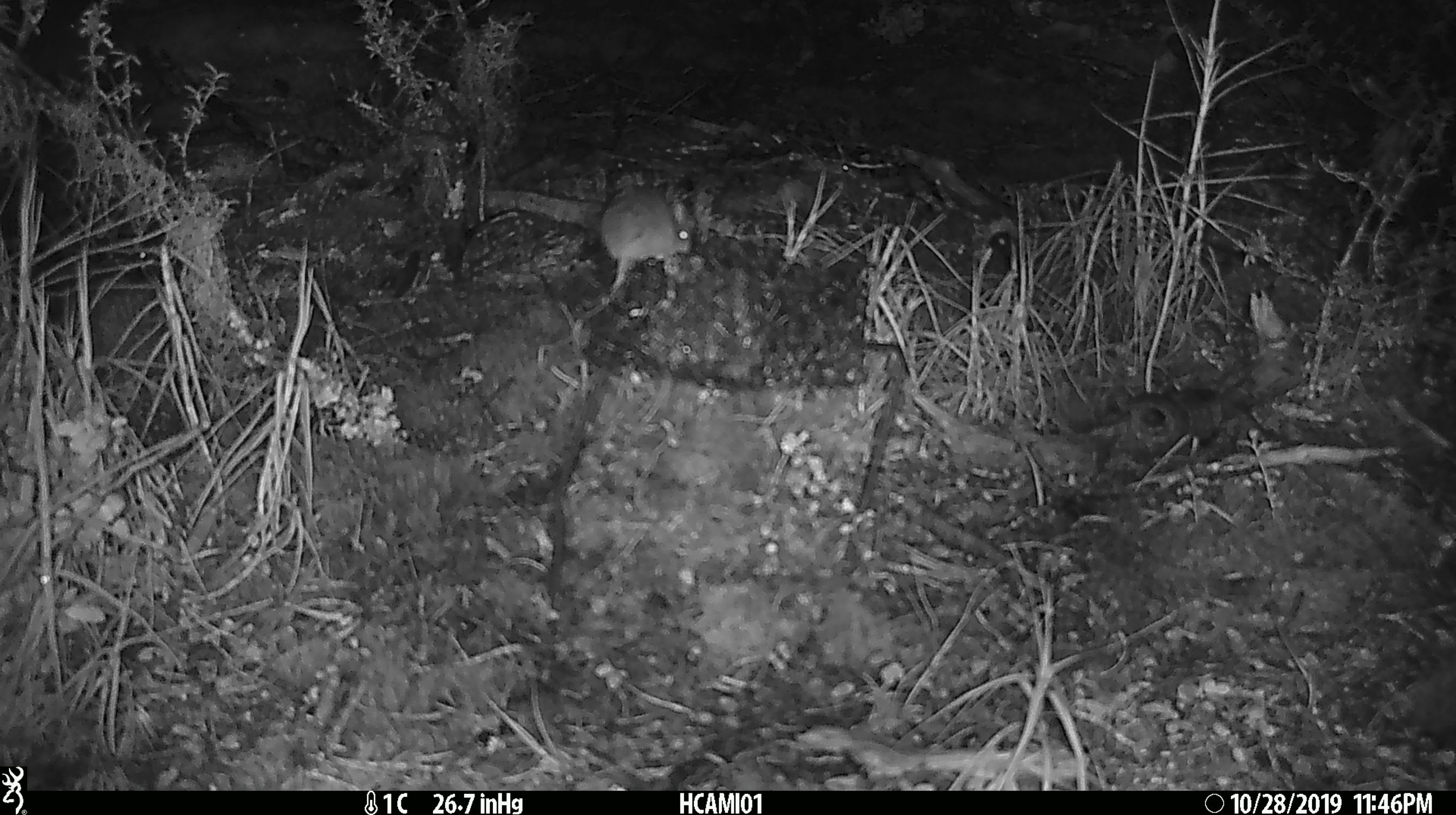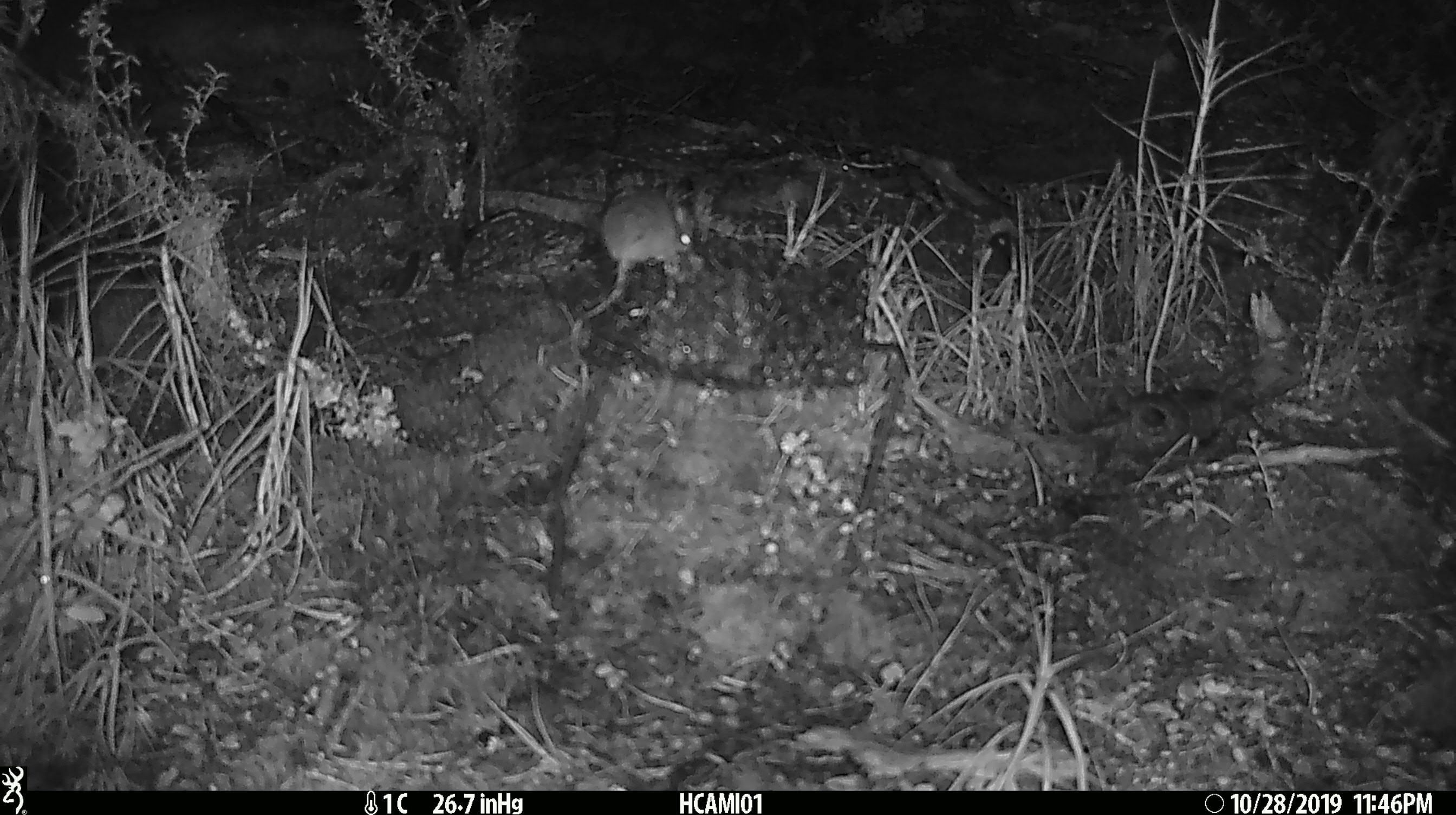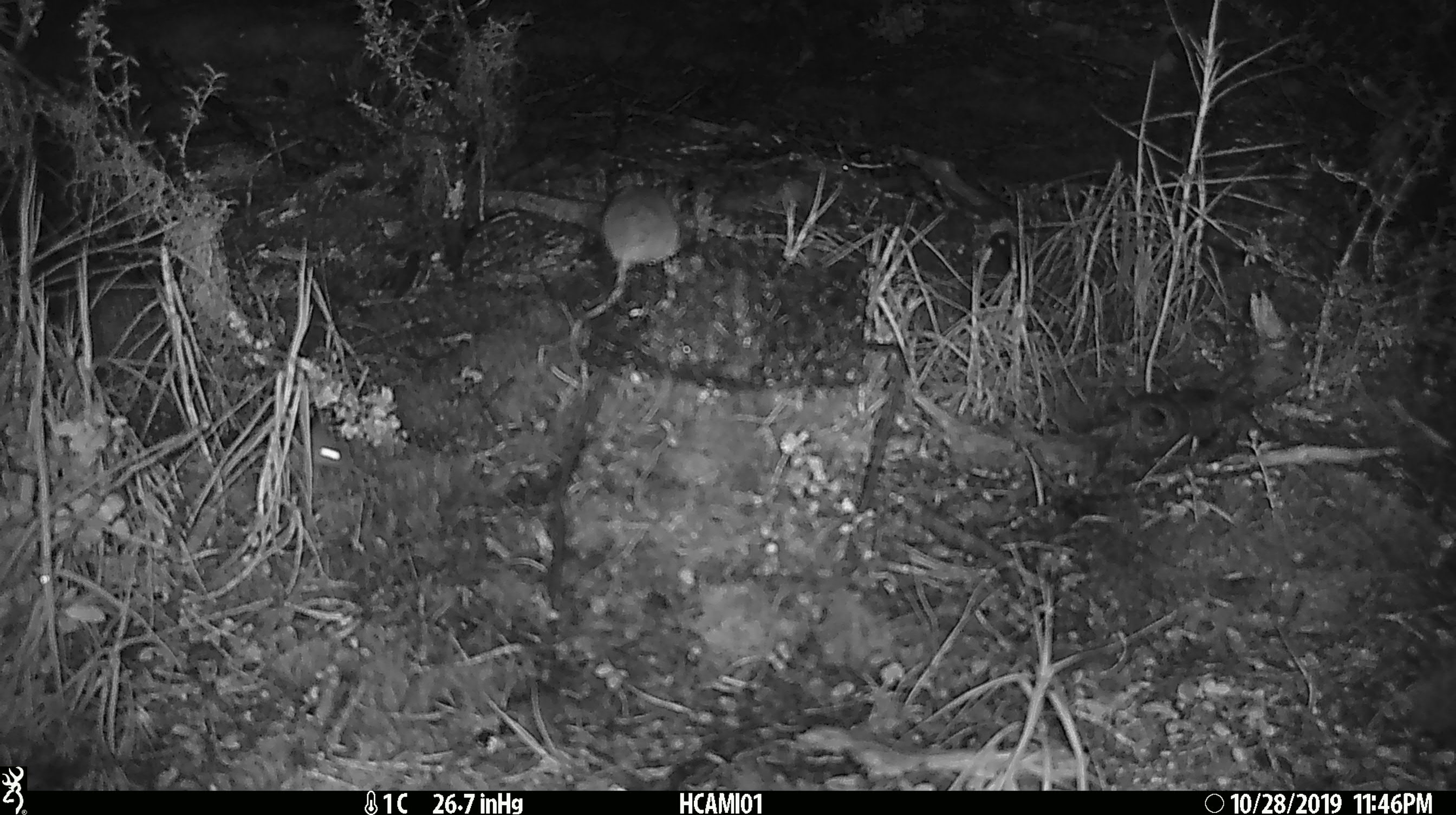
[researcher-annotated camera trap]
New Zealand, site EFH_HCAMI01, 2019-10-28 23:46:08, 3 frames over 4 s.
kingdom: Animalia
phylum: Chordata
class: Mammalia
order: Rodentia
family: Muridae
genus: Mus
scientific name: Mus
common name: mouse